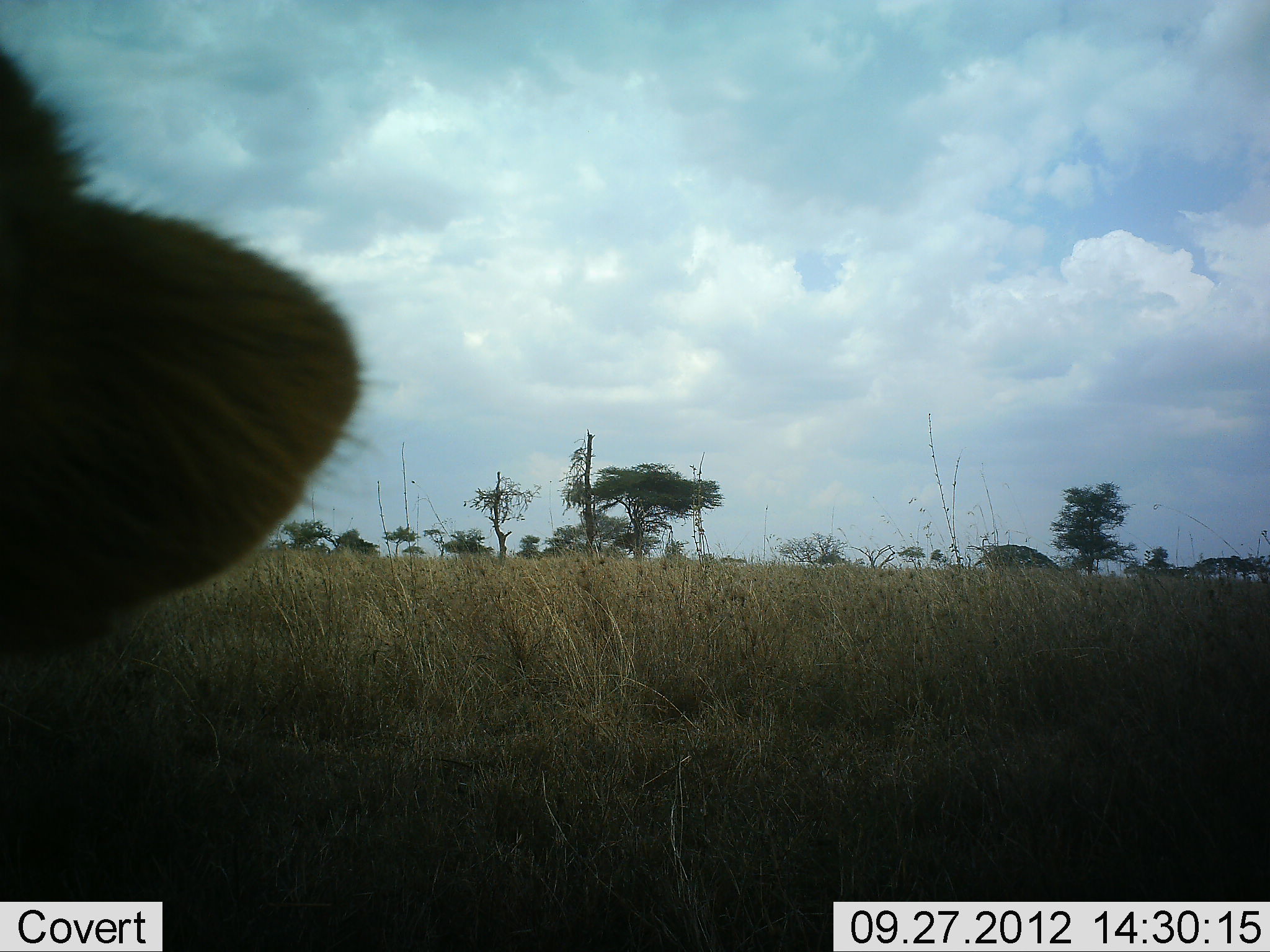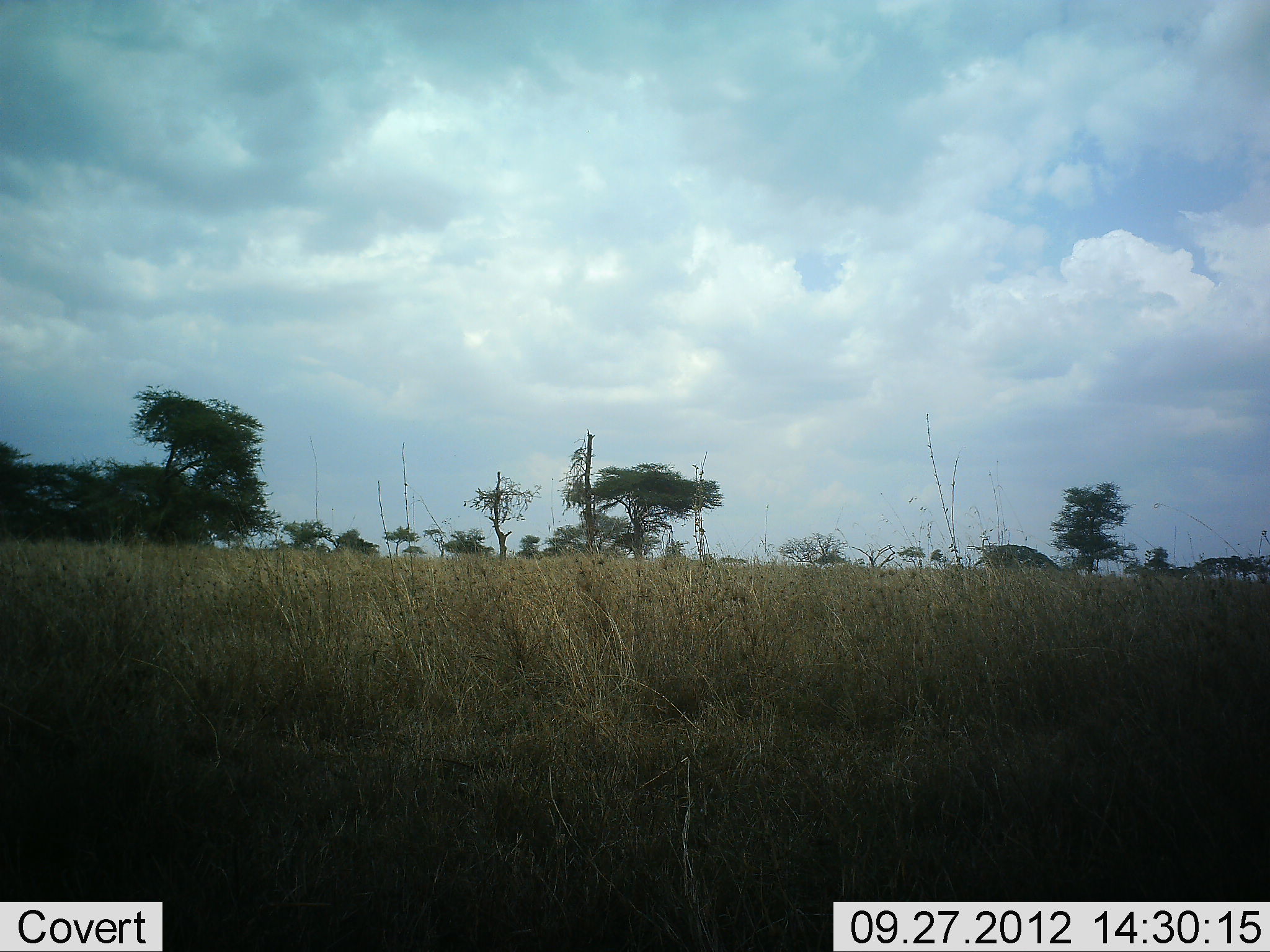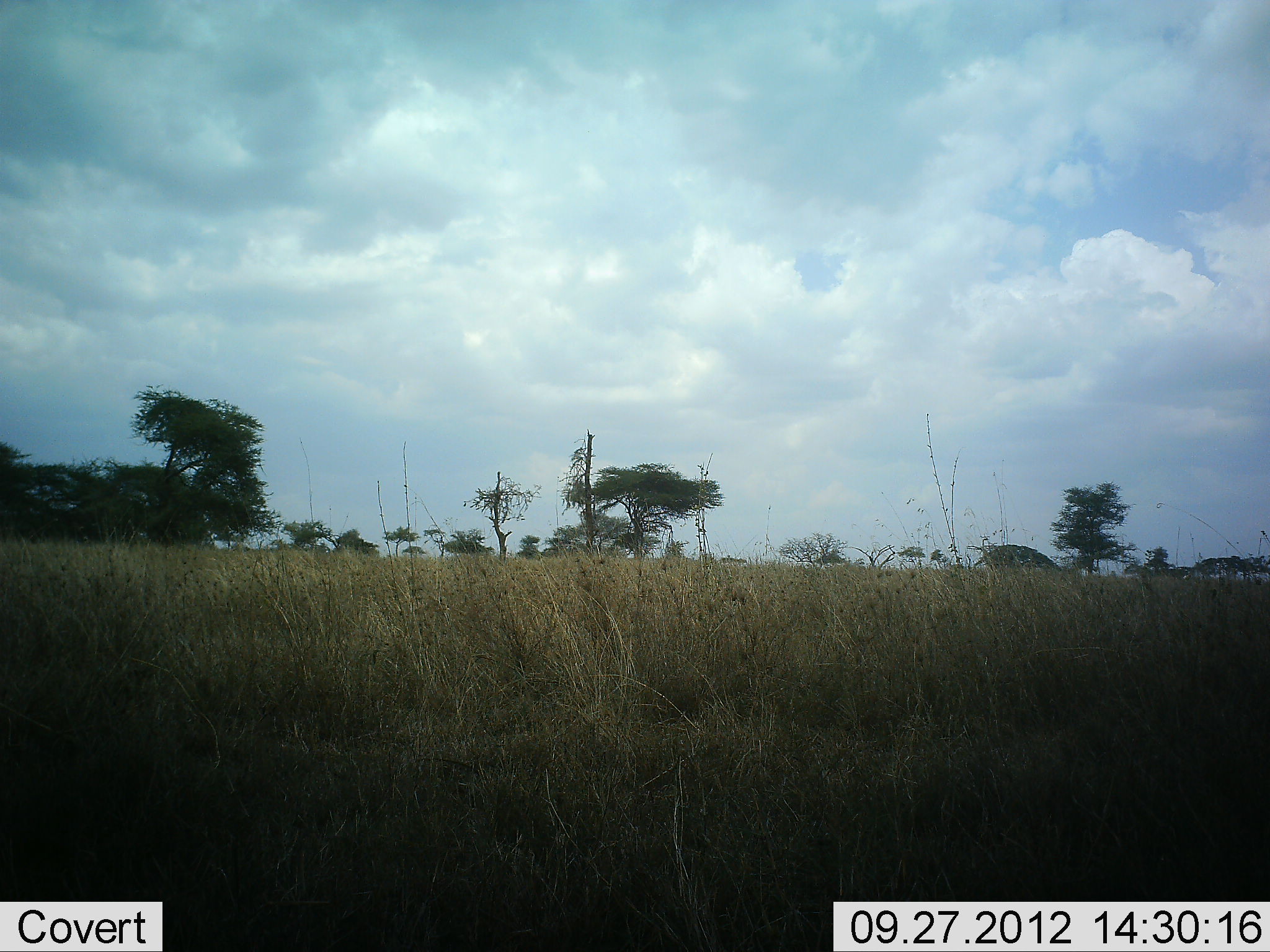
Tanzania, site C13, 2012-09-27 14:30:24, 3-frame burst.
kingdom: Animalia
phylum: Chordata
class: Mammalia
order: Carnivora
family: Felidae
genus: Panthera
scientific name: Panthera leo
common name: lion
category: lionfemale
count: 1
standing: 50%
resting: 25%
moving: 25%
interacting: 0%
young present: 0%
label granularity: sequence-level